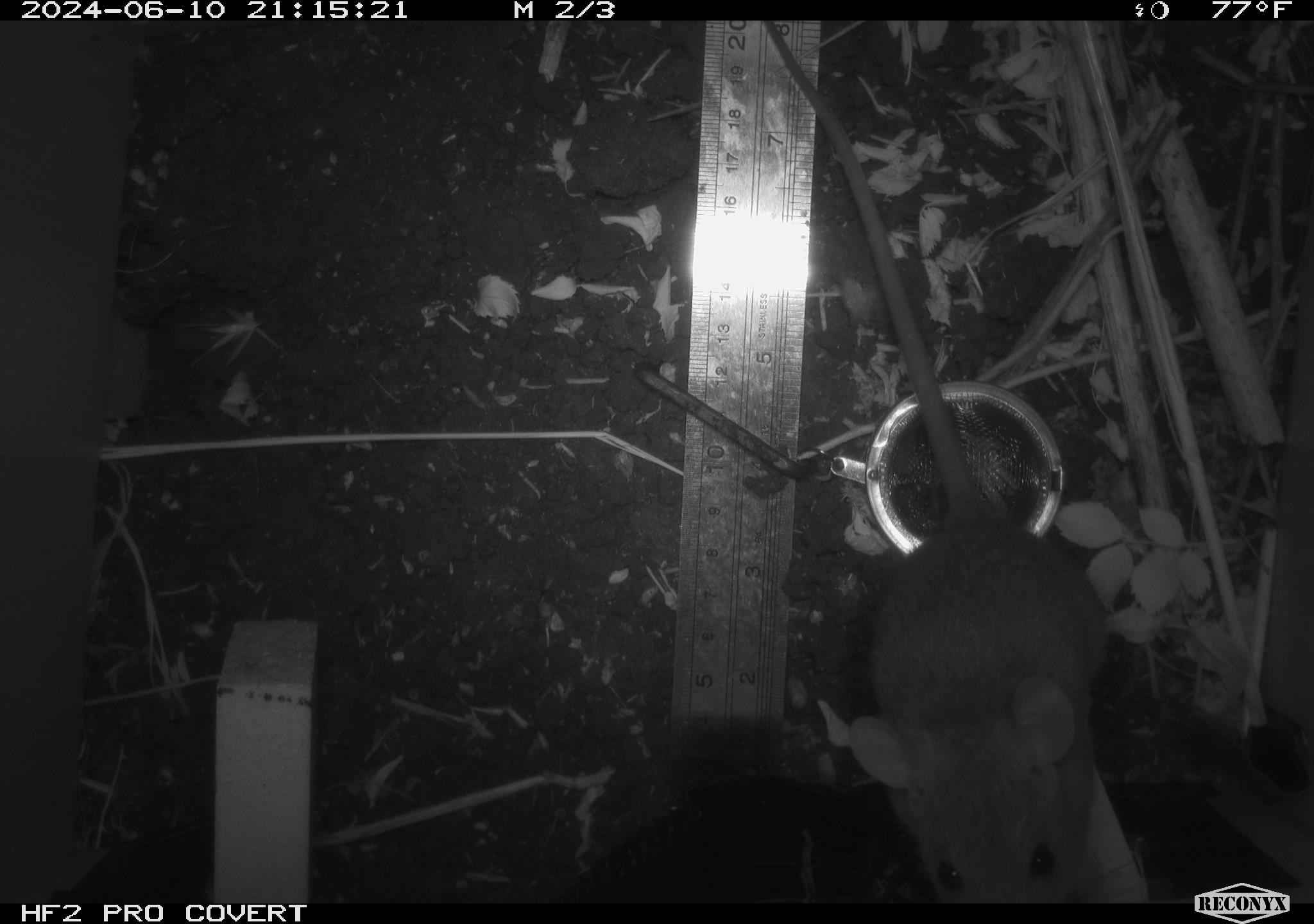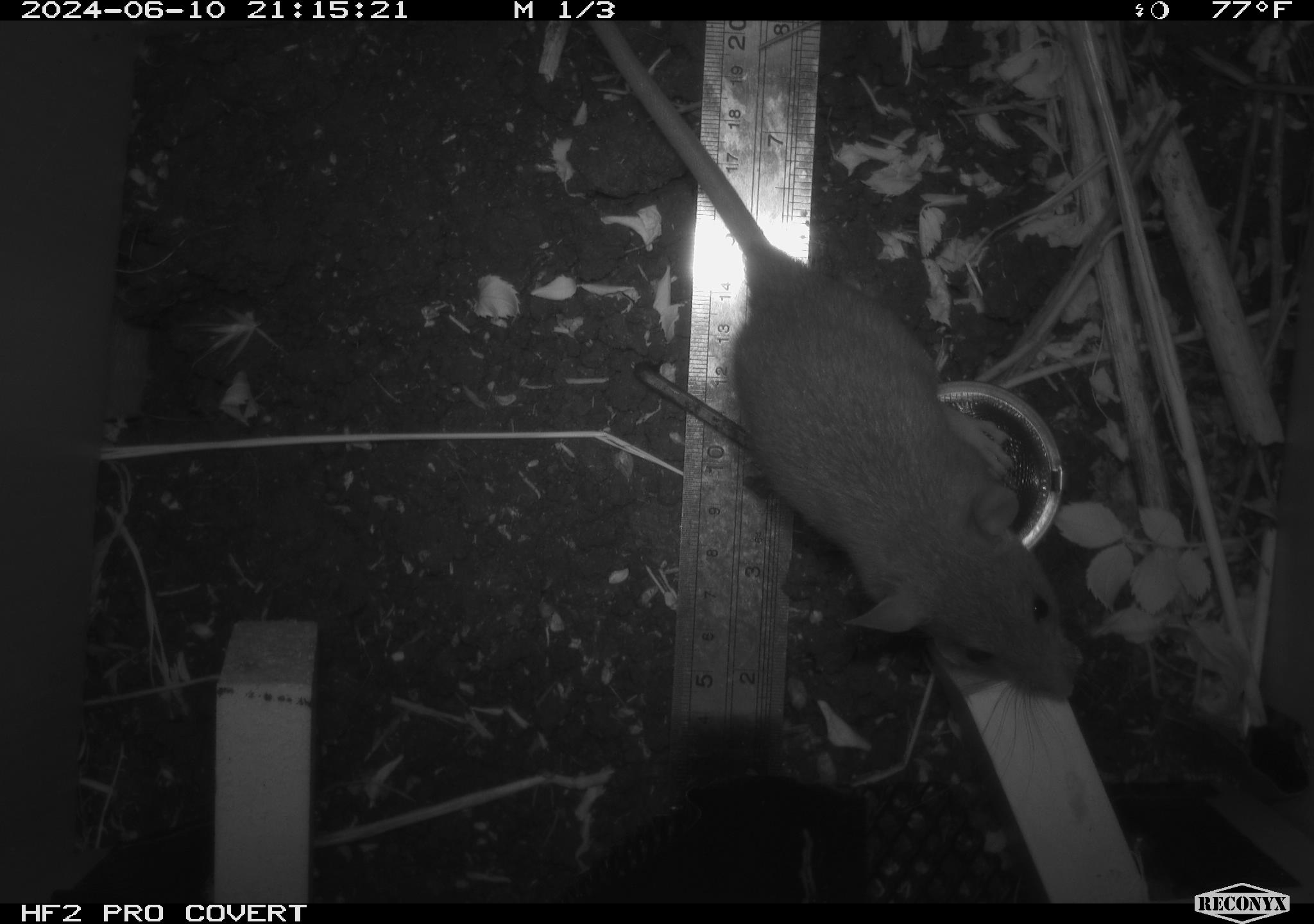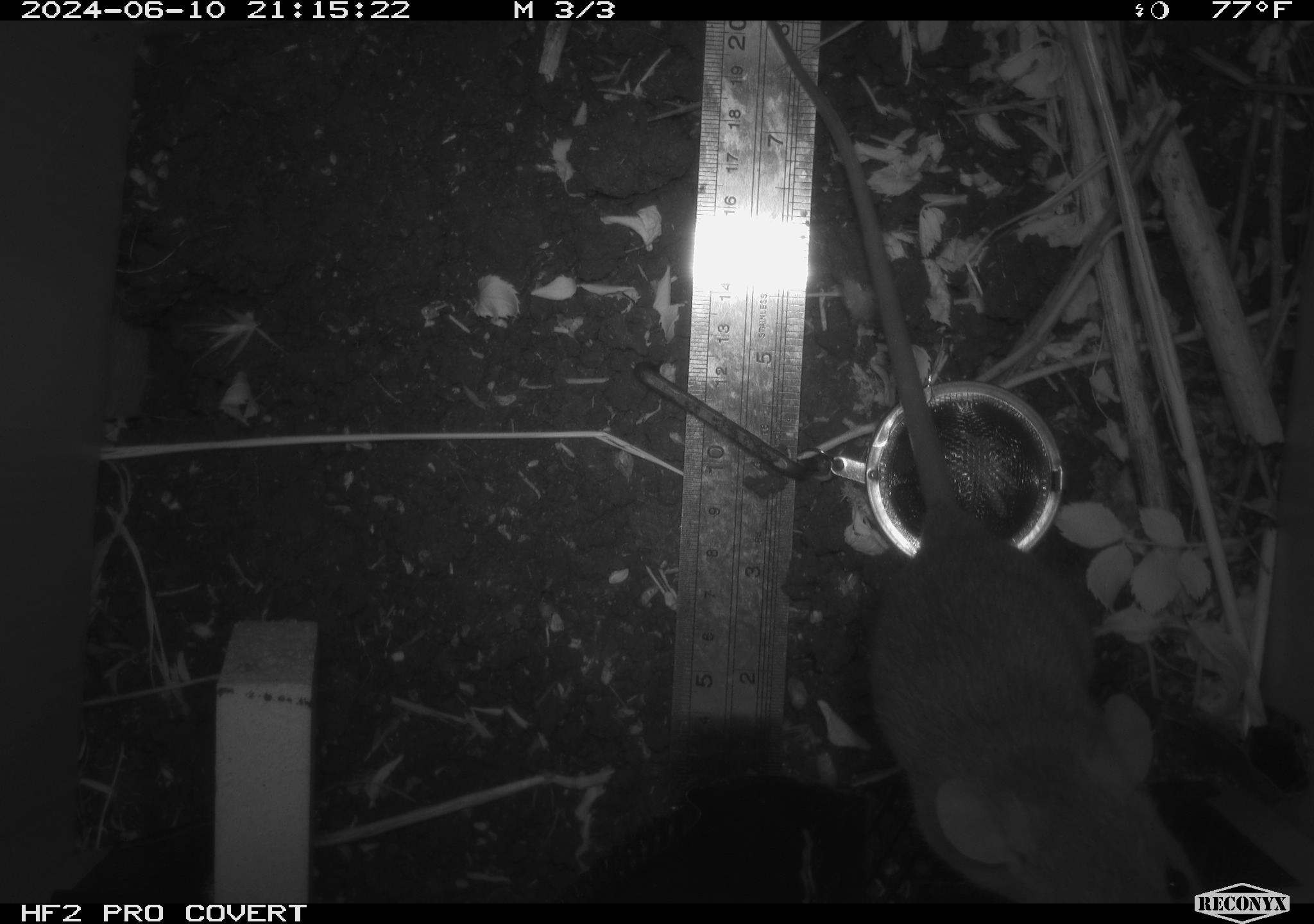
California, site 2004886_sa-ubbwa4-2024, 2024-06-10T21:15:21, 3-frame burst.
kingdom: Animalia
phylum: Chordata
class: Mammalia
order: Rodentia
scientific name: Rodentia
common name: woodrat or rat or mouse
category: woodrat or rat or mouse species